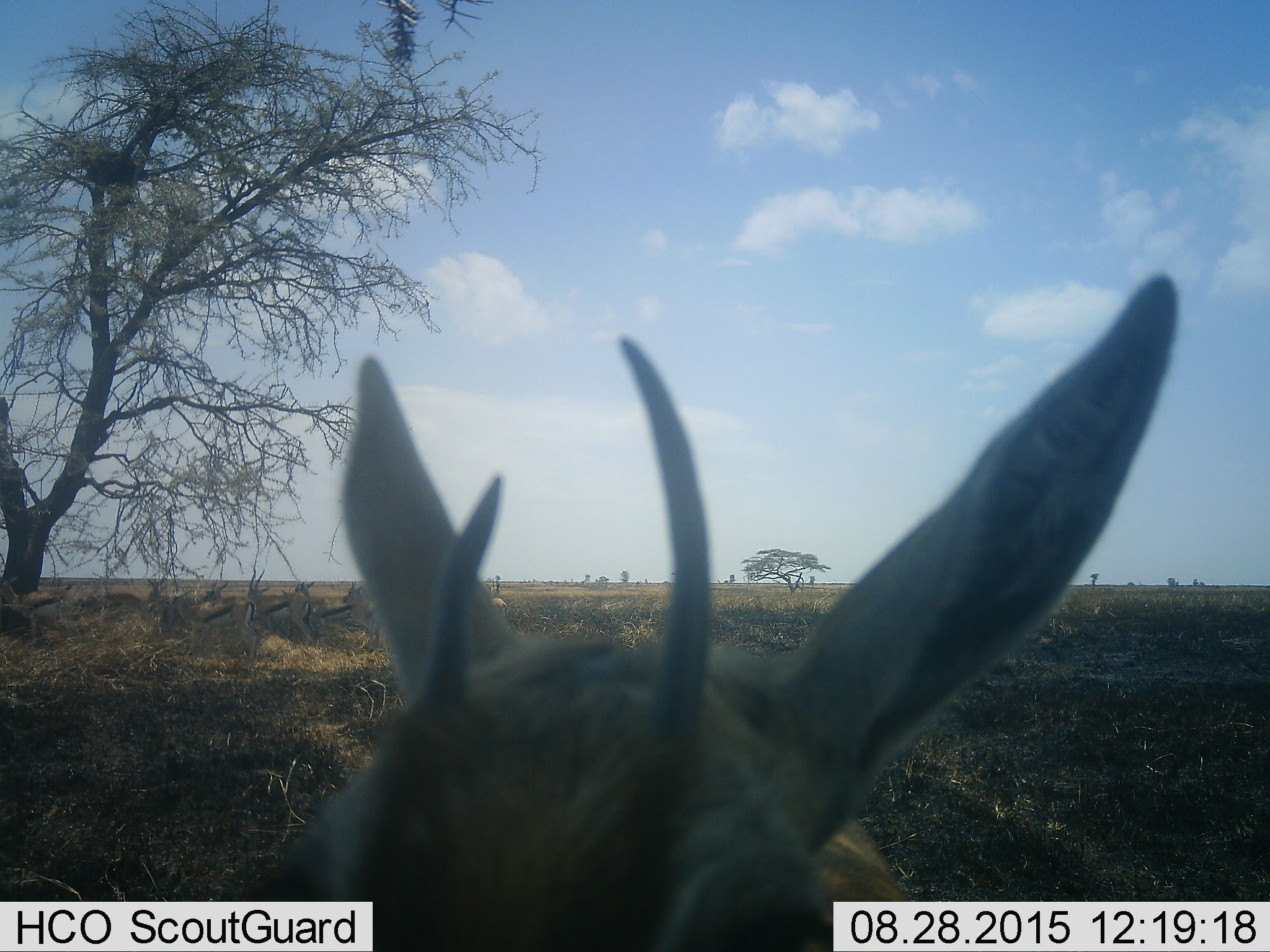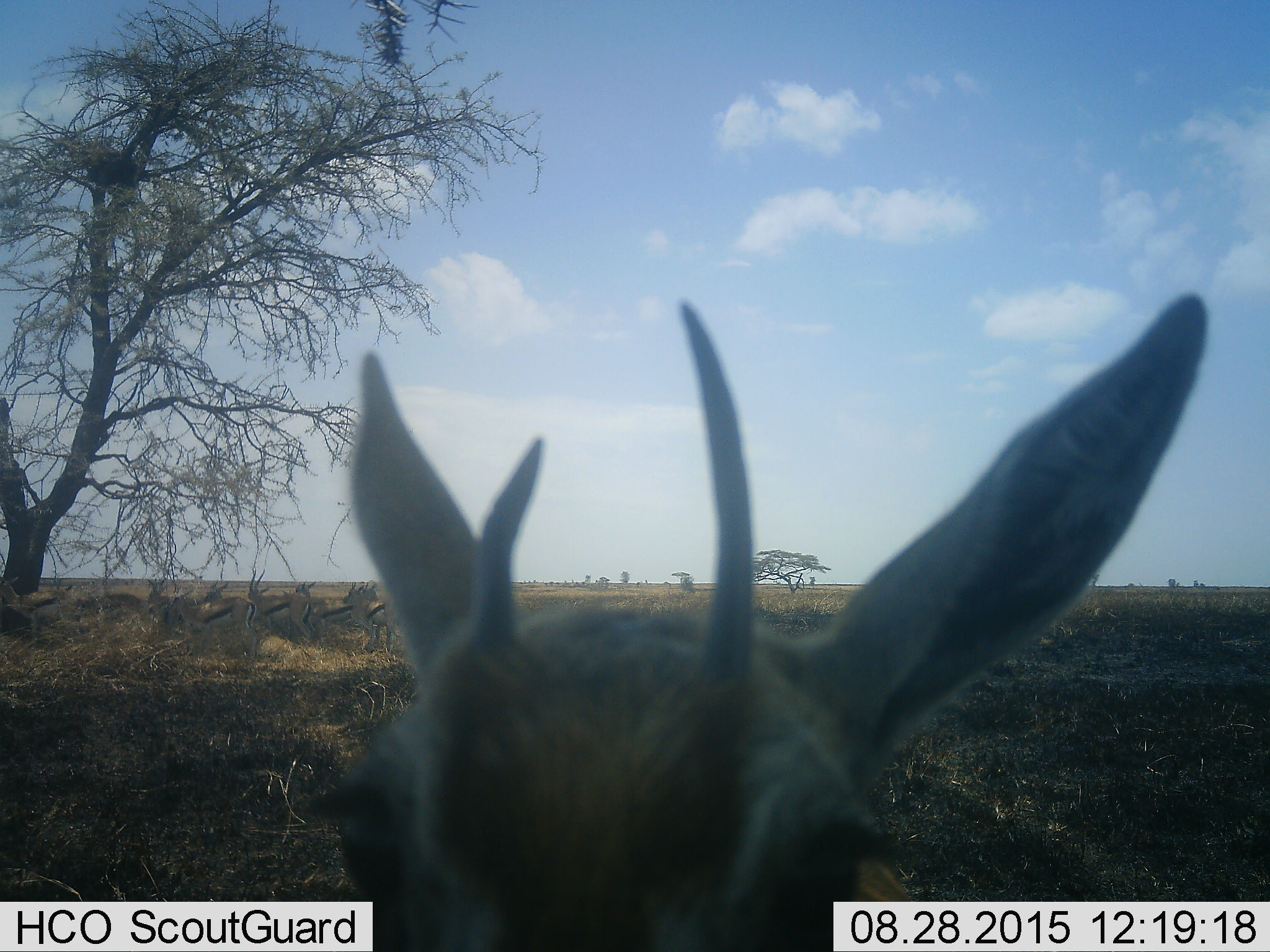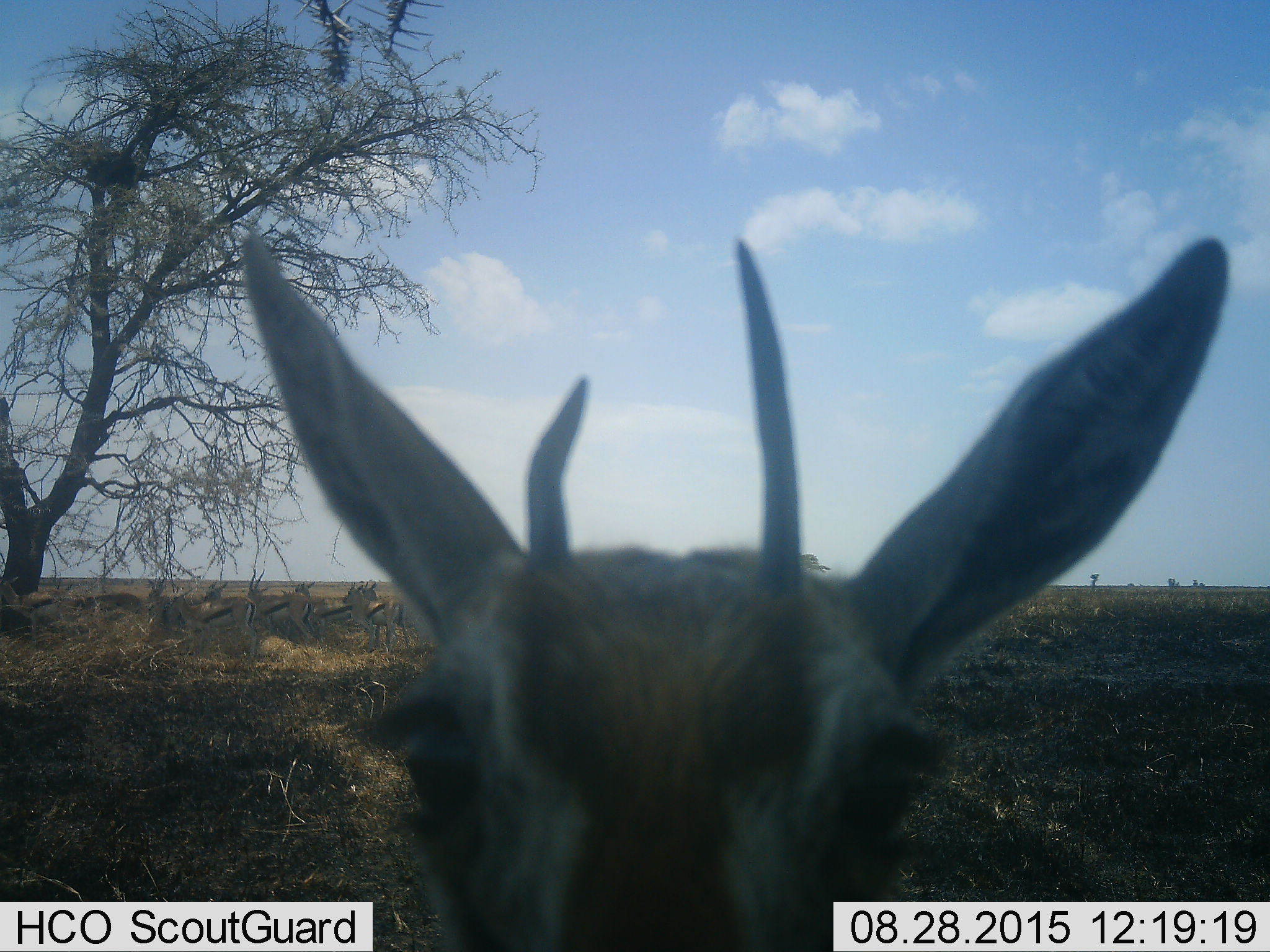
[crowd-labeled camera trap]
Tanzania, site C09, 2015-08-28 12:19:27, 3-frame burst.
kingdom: Animalia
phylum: Chordata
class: Mammalia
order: Artiodactyla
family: Bovidae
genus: Eudorcas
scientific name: Eudorcas thomsonii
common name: thomson's gazelle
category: gazellethomsons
Gazellethomsons (thomson's gazelle) (Eudorcas thomsonii), count 10. Behavior (volunteer vote fractions): standing 91%, resting 36%, moving 9%, interacting 9%. Young present (vote fraction): 27%. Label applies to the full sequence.